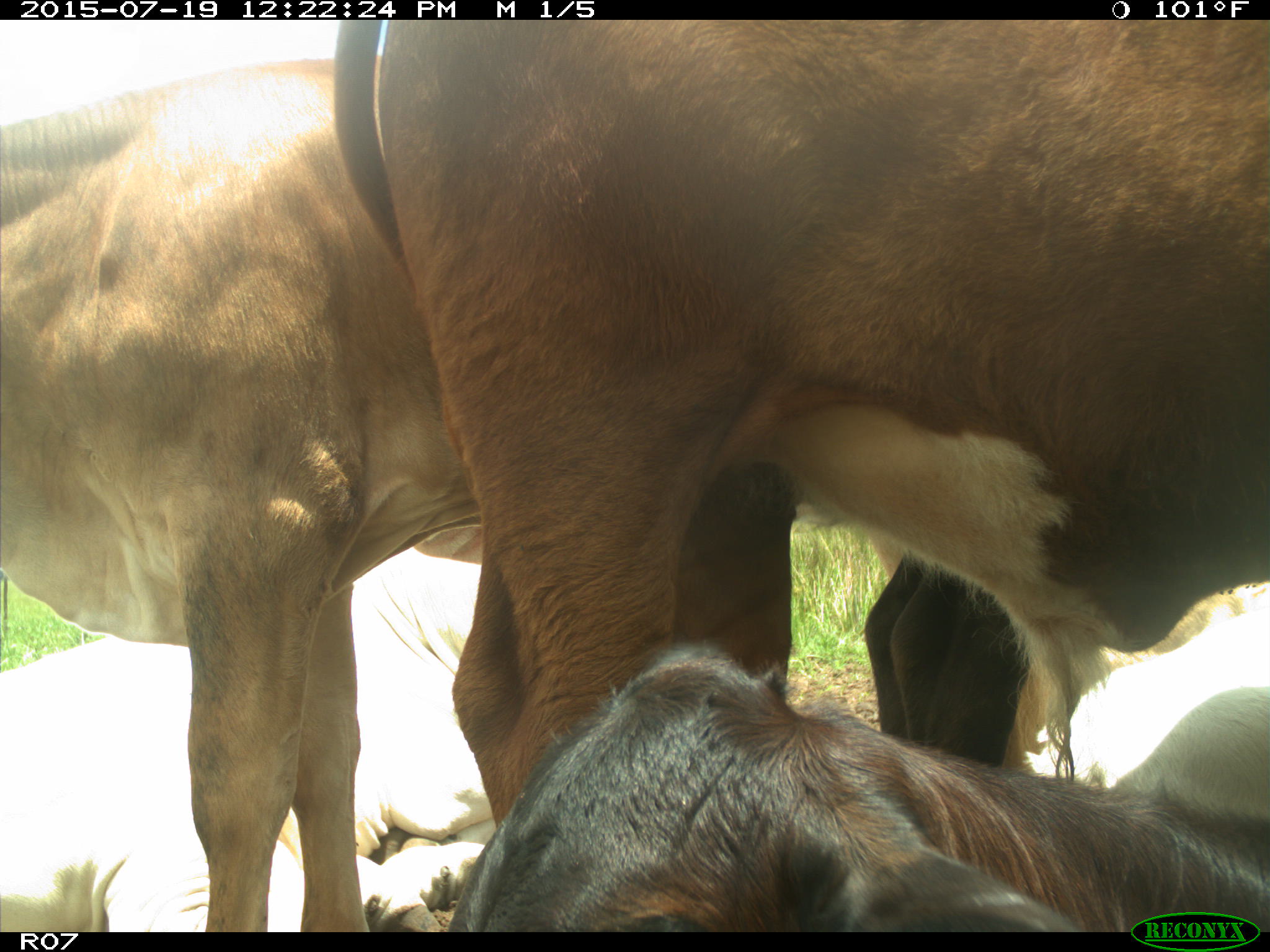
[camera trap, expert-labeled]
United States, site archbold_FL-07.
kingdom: Animalia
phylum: Chordata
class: Mammalia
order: Artiodactyla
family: Bovidae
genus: Bos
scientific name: Bos taurus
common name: domestic cow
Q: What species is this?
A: Bos taurus (domestic cow).